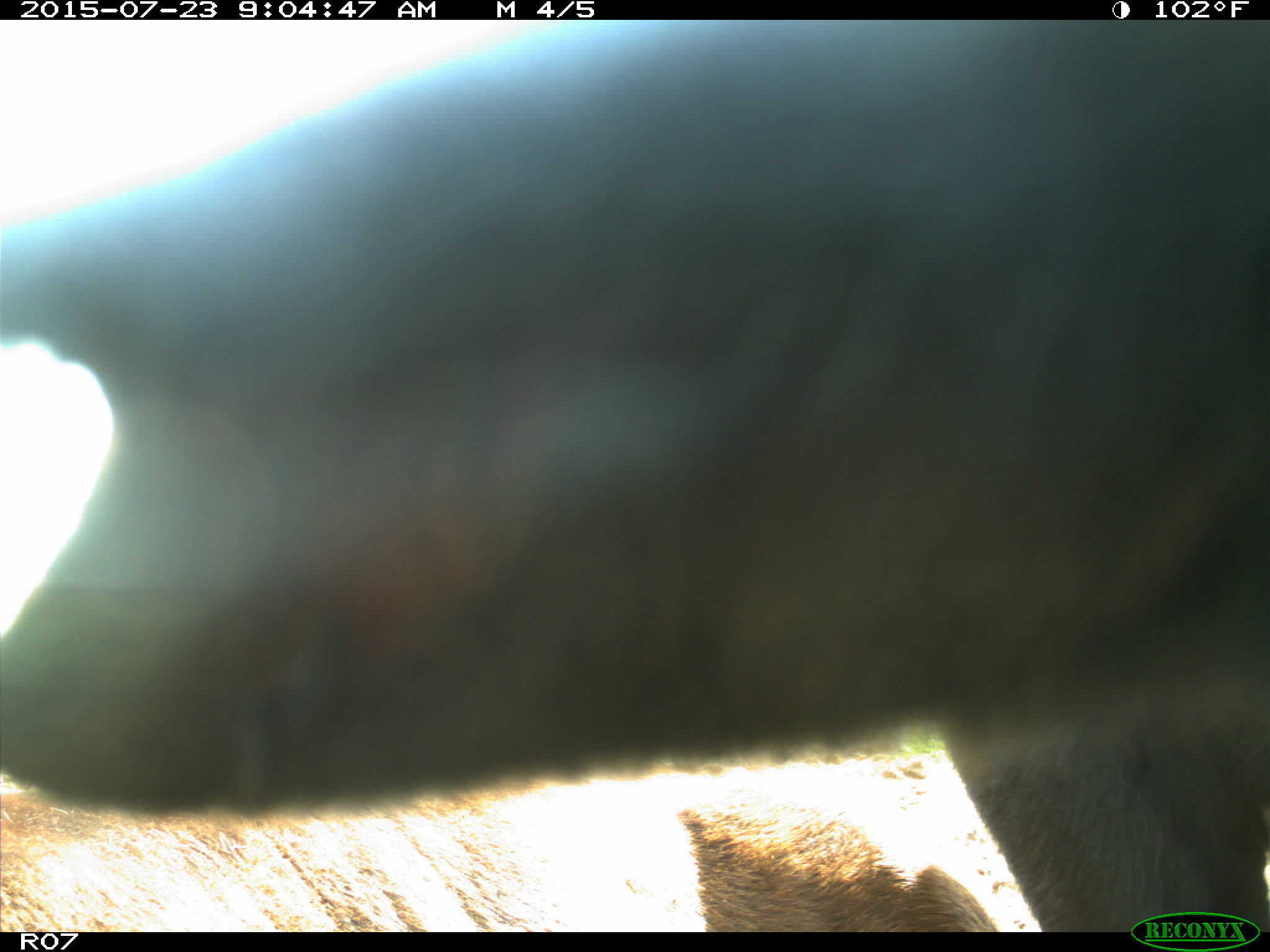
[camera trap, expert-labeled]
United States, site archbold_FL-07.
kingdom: Animalia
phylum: Chordata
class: Mammalia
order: Artiodactyla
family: Bovidae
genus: Bos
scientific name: Bos taurus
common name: domestic cow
Bos taurus (domestic cow).